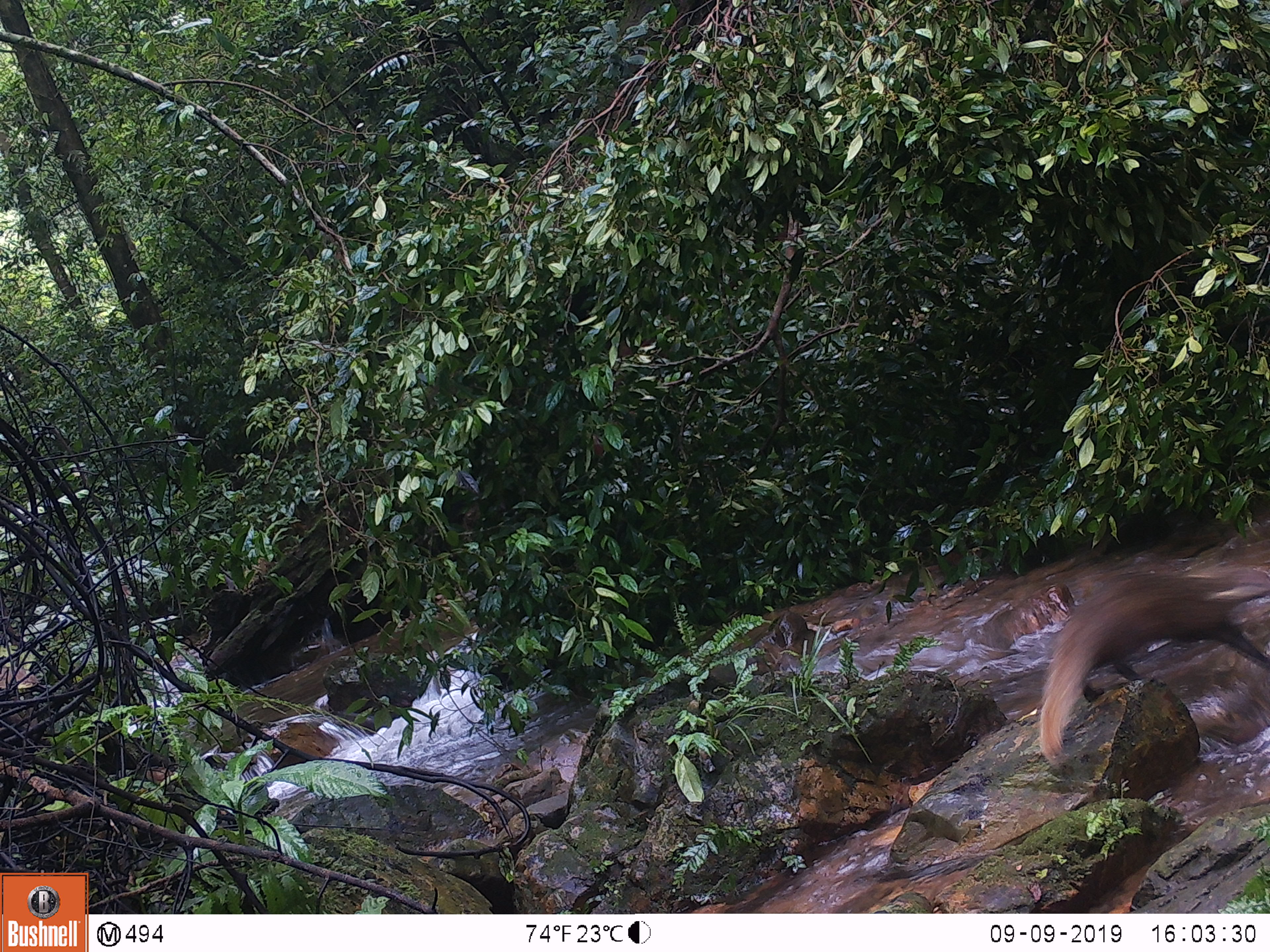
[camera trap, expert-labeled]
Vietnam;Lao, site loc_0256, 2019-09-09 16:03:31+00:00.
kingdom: Animalia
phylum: Chordata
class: Mammalia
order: Carnivora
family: Herpestidae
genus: Urva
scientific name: Urva urva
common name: crab-eating mongoose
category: crab eating mongoose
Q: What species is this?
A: Crab eating mongoose (crab-eating mongoose) (Urva urva).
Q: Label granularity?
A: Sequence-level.